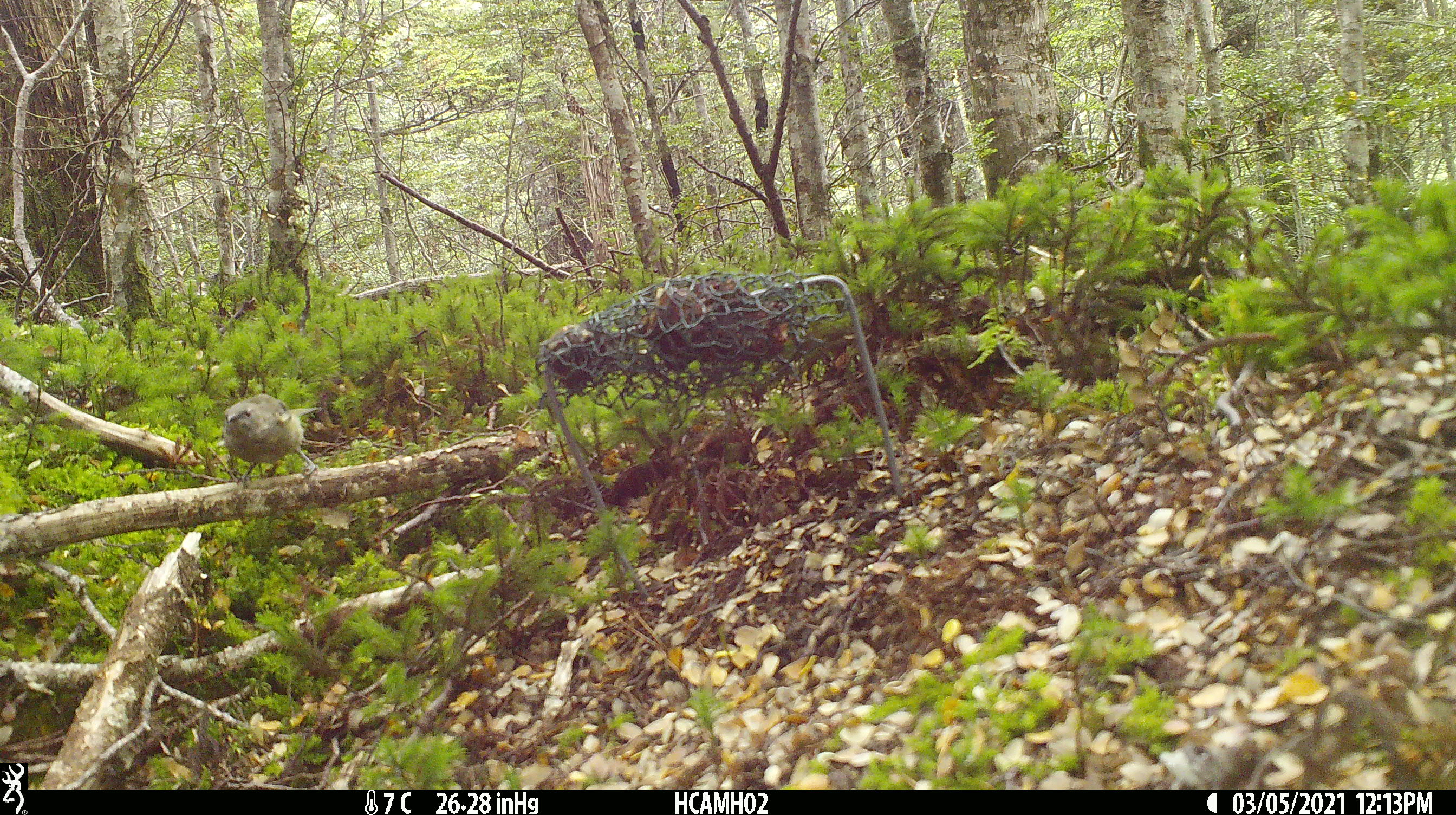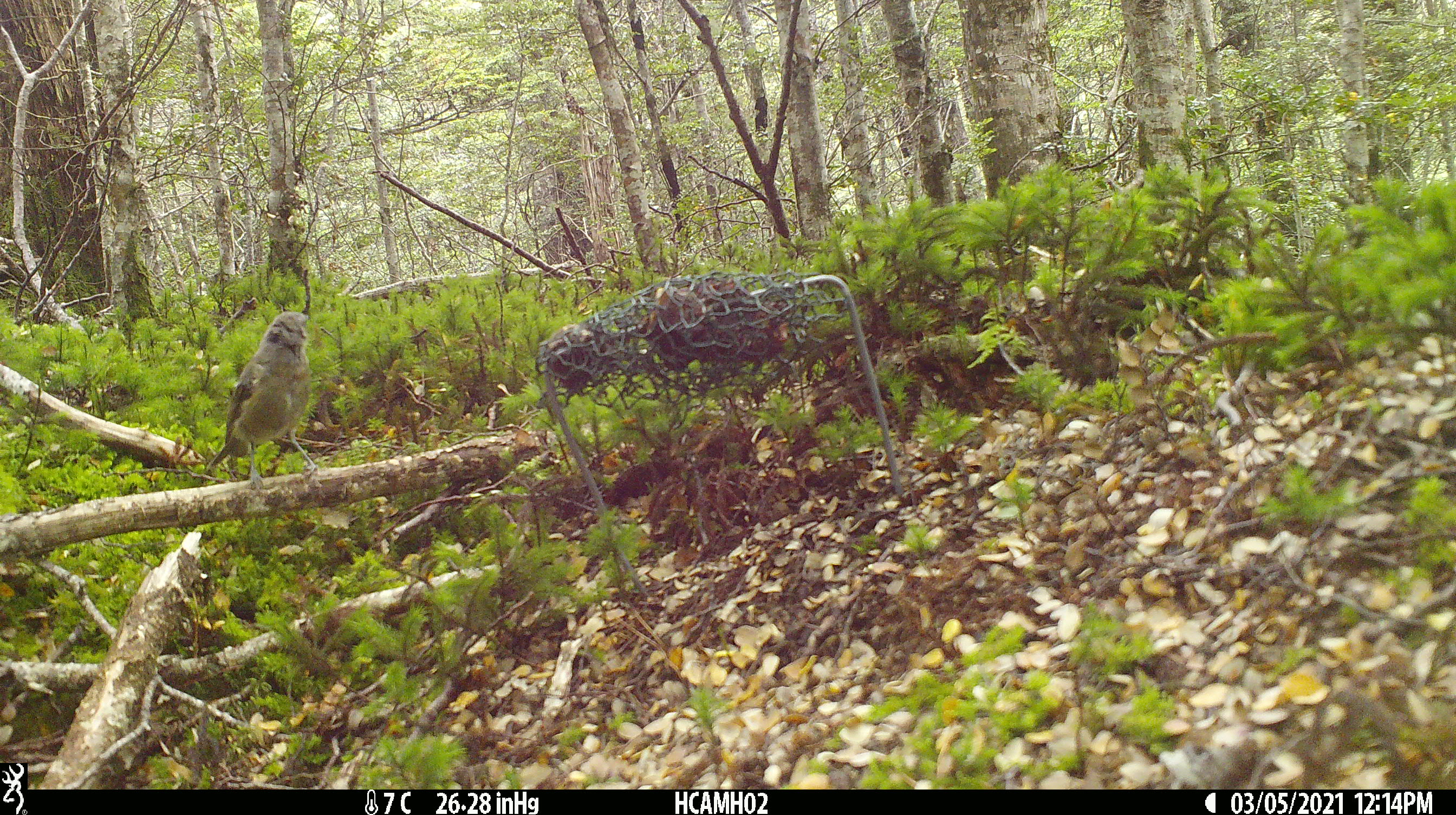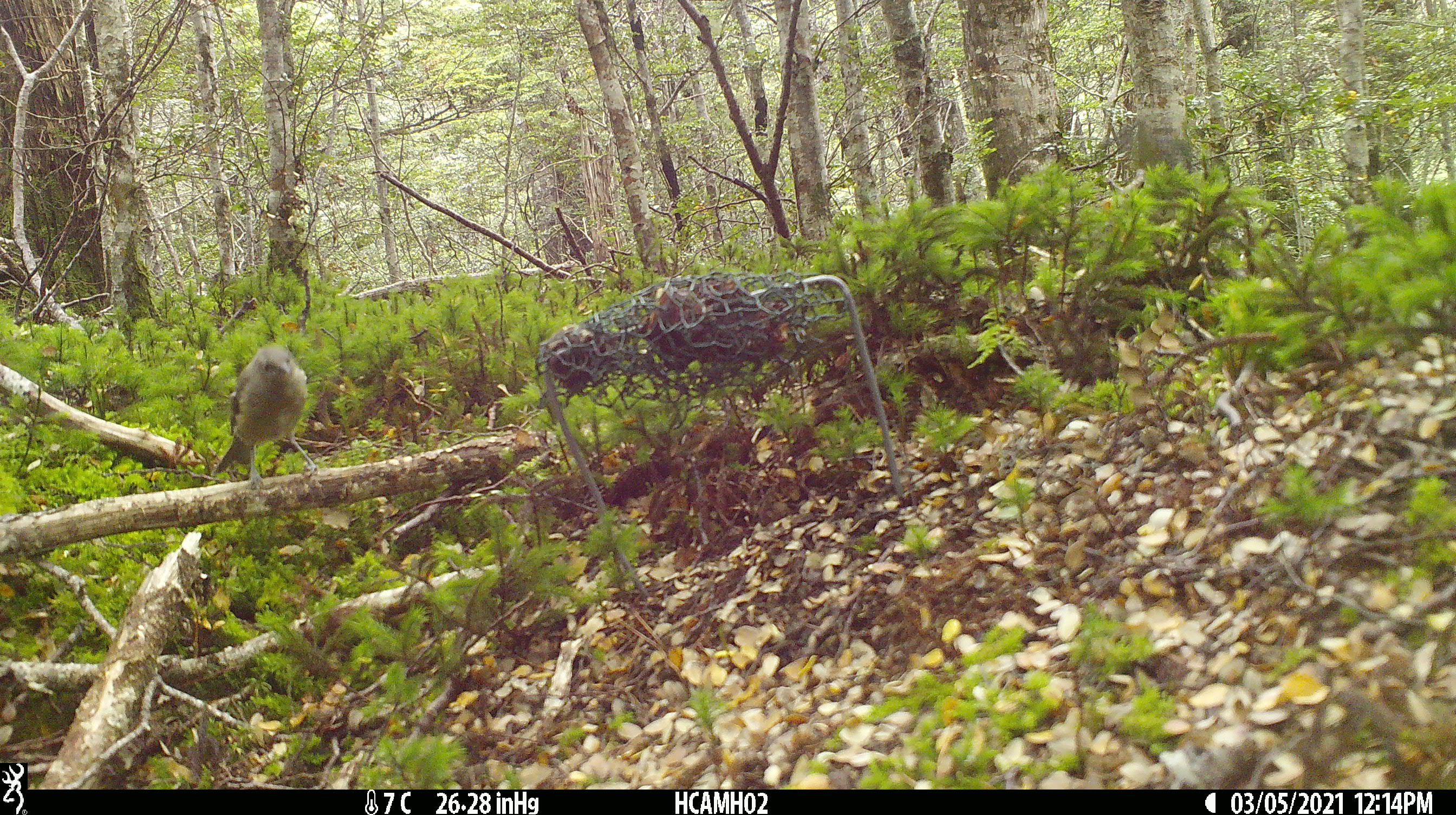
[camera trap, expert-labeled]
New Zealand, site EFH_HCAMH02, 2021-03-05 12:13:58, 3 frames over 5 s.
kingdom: Animalia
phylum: Chordata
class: Aves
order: Passeriformes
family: Meliphagidae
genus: Anthornis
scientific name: Anthornis melanura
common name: new zealand bellbird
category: bellbird